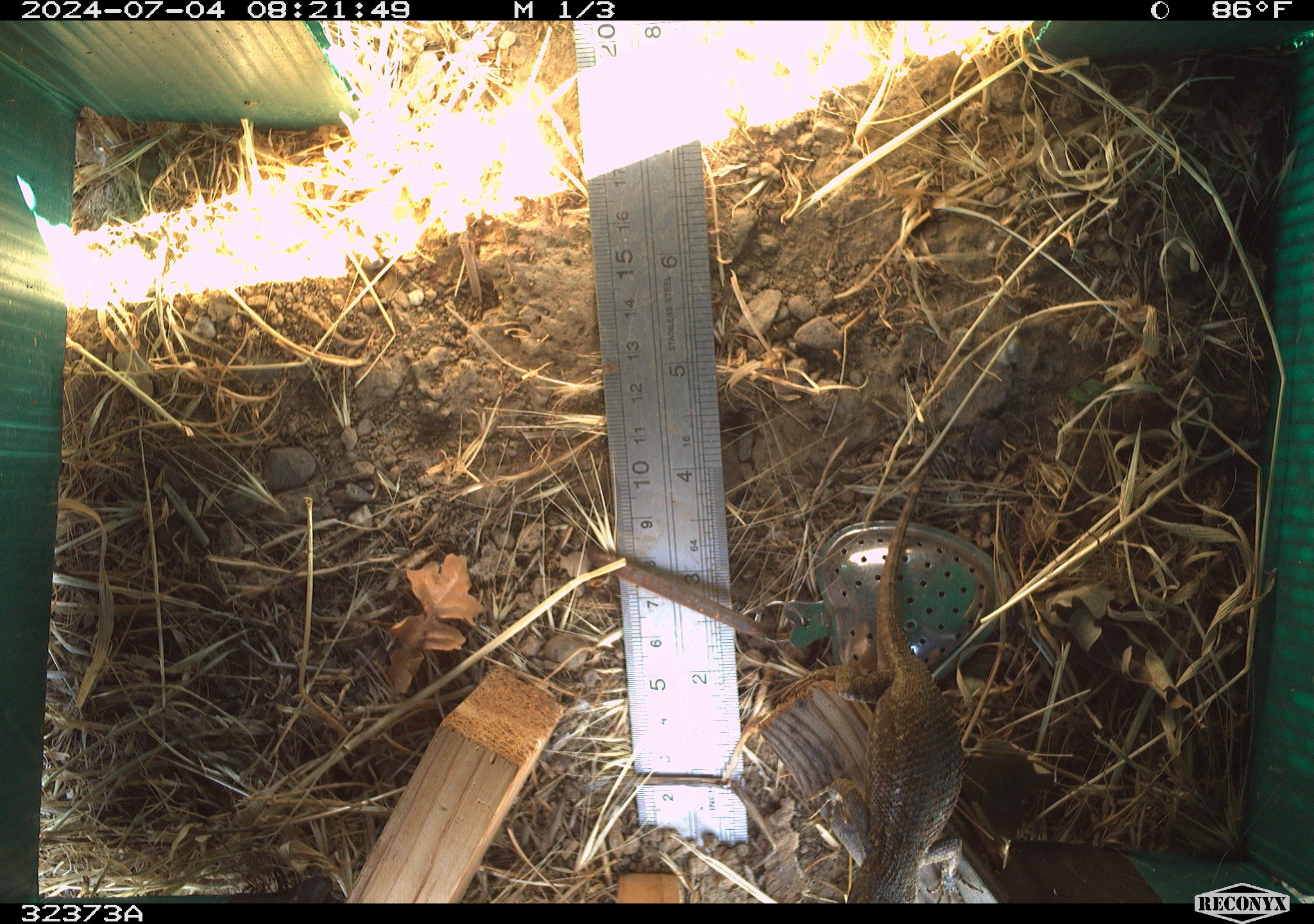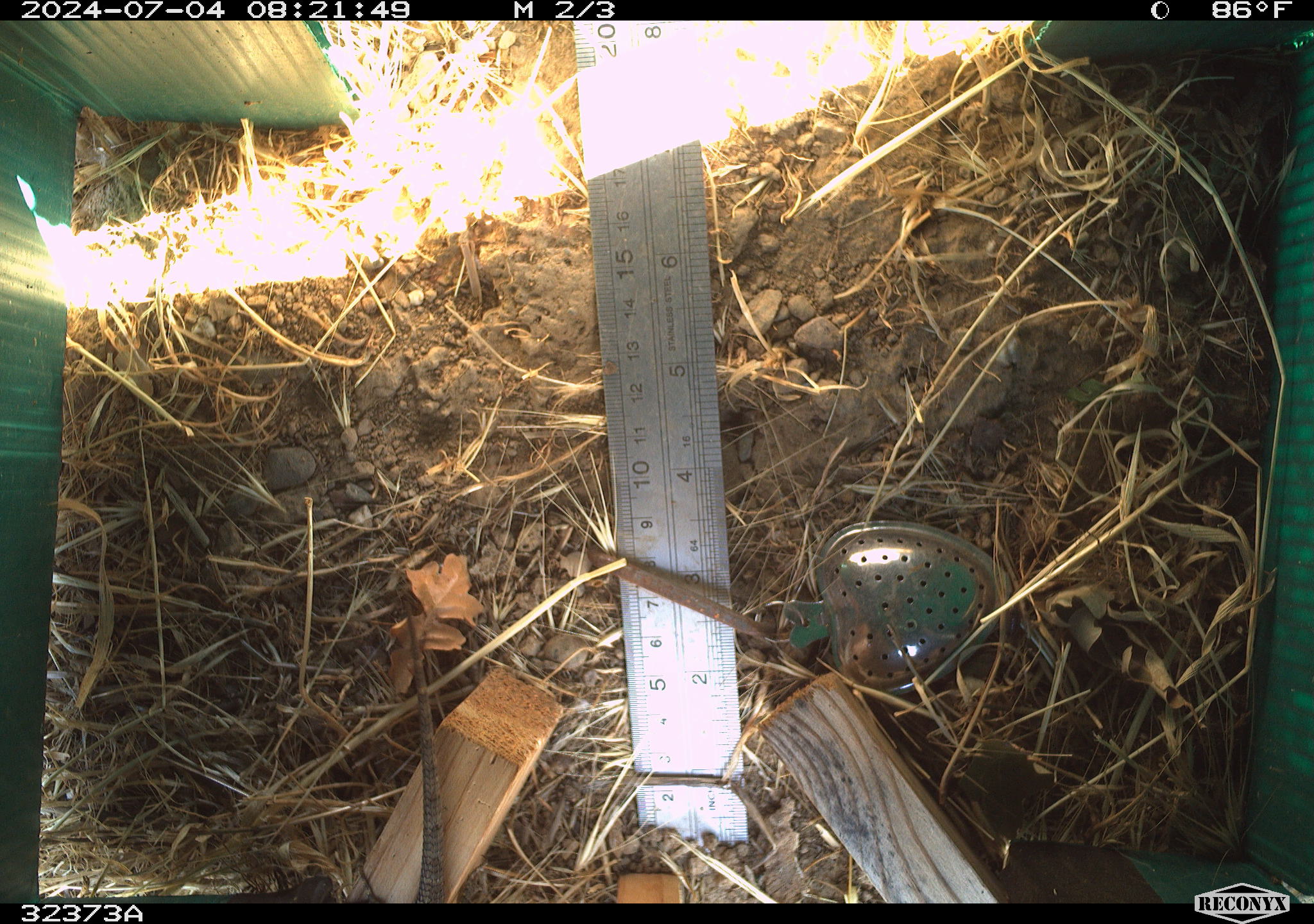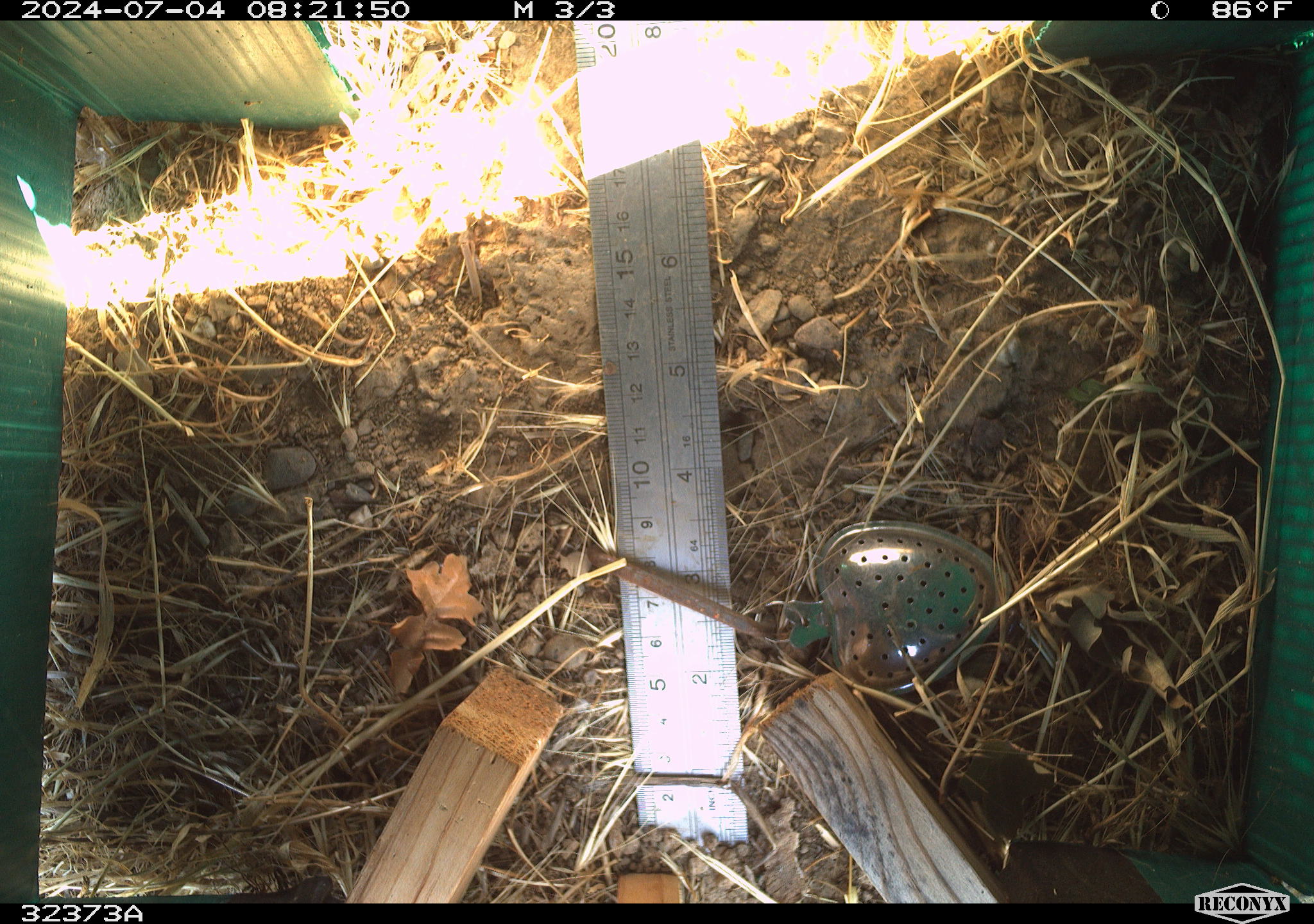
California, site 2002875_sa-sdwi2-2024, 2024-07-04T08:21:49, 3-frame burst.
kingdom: Animalia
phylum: Chordata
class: Reptilia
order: Squamata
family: Phrynosomatidae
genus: Sceloporus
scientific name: Sceloporus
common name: spiny lizards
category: sceloporus species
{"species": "sceloporus species (spiny lizards) (Sceloporus)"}